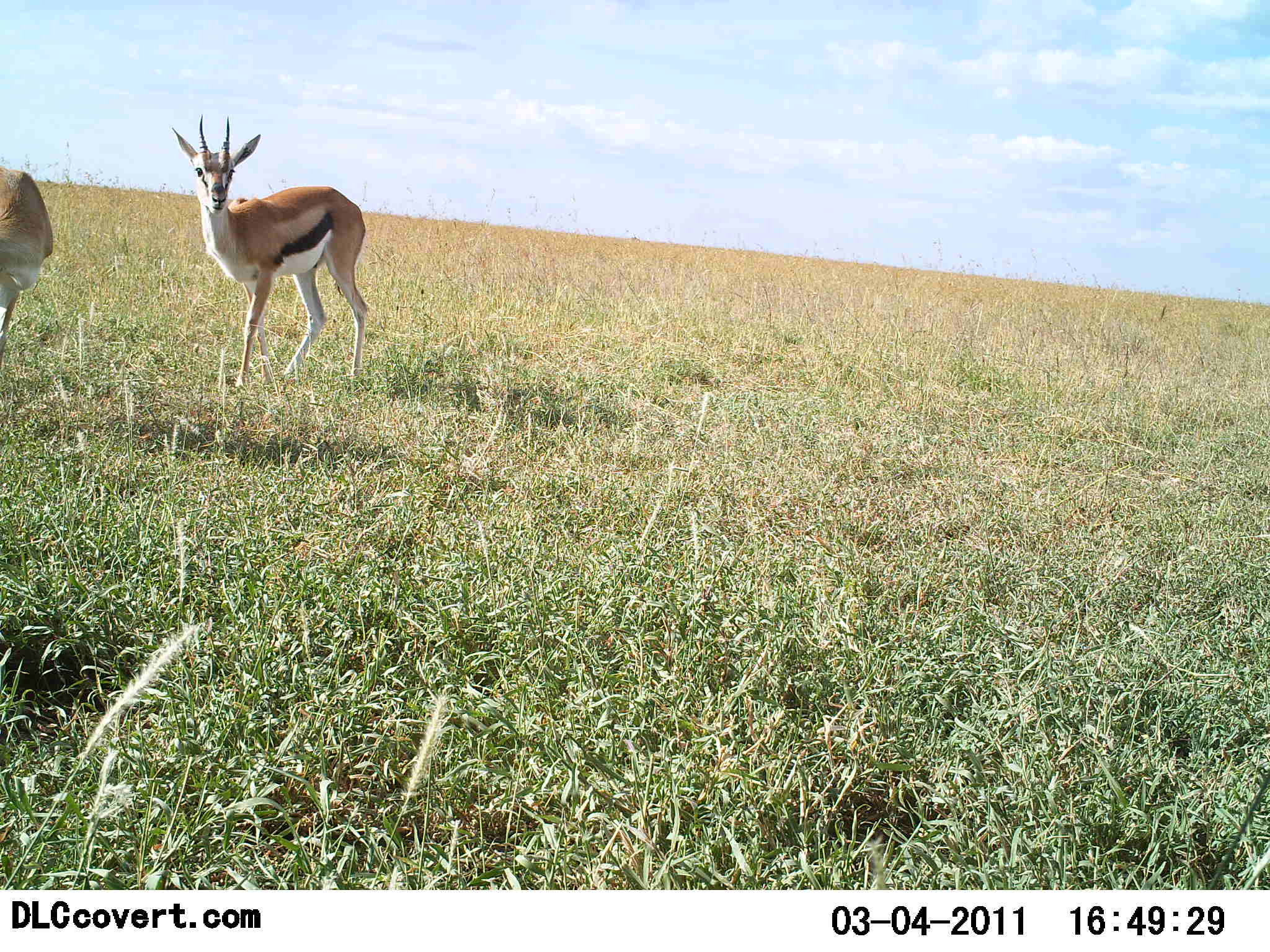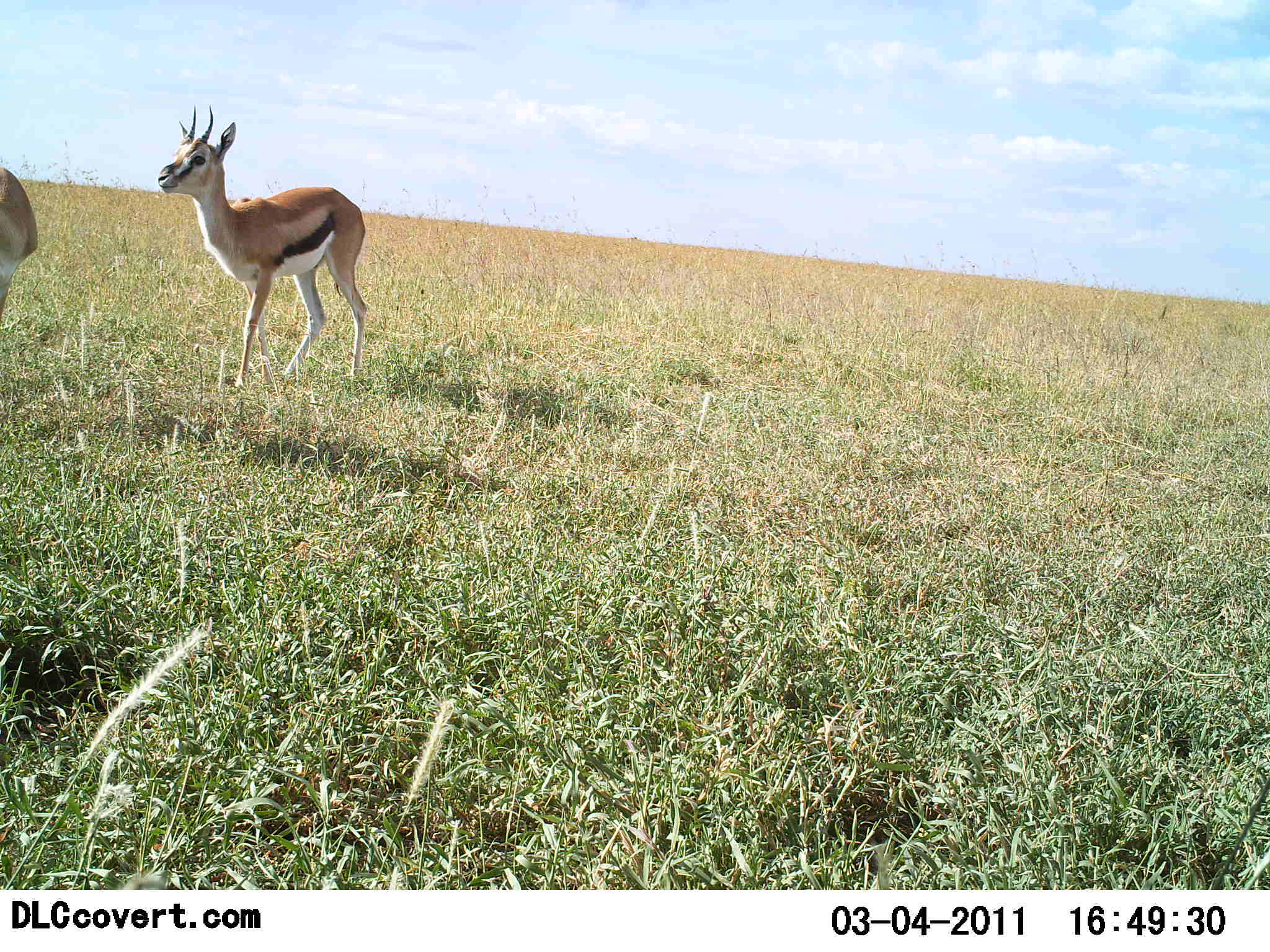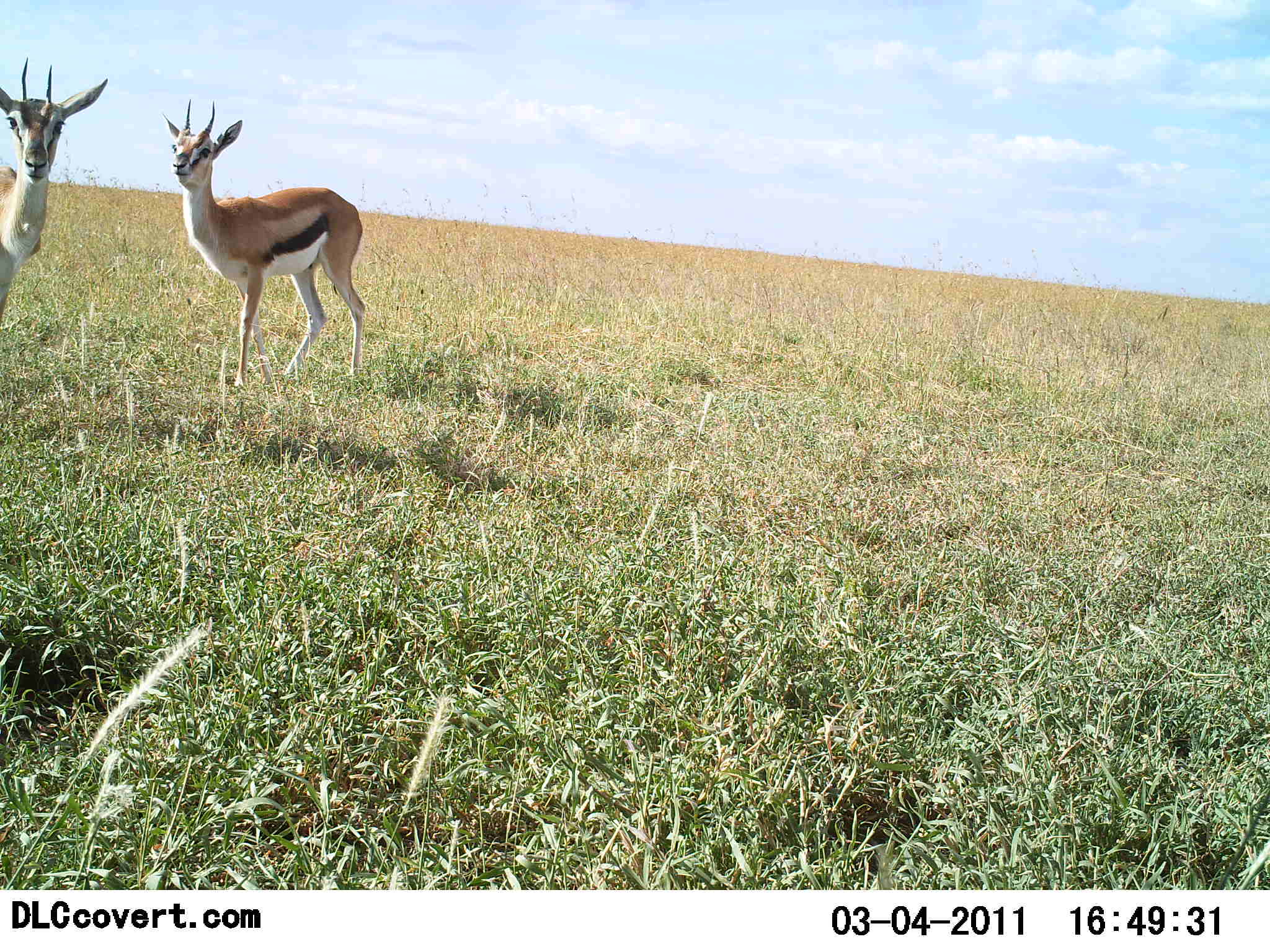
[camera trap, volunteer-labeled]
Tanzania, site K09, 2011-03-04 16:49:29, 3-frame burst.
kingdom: Animalia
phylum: Chordata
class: Mammalia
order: Artiodactyla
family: Bovidae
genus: Eudorcas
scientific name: Eudorcas thomsonii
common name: thomson's gazelle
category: gazellethomsons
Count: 2.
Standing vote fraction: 92%.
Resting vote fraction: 8%.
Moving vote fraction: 0%.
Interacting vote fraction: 0%.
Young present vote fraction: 0%.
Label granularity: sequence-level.